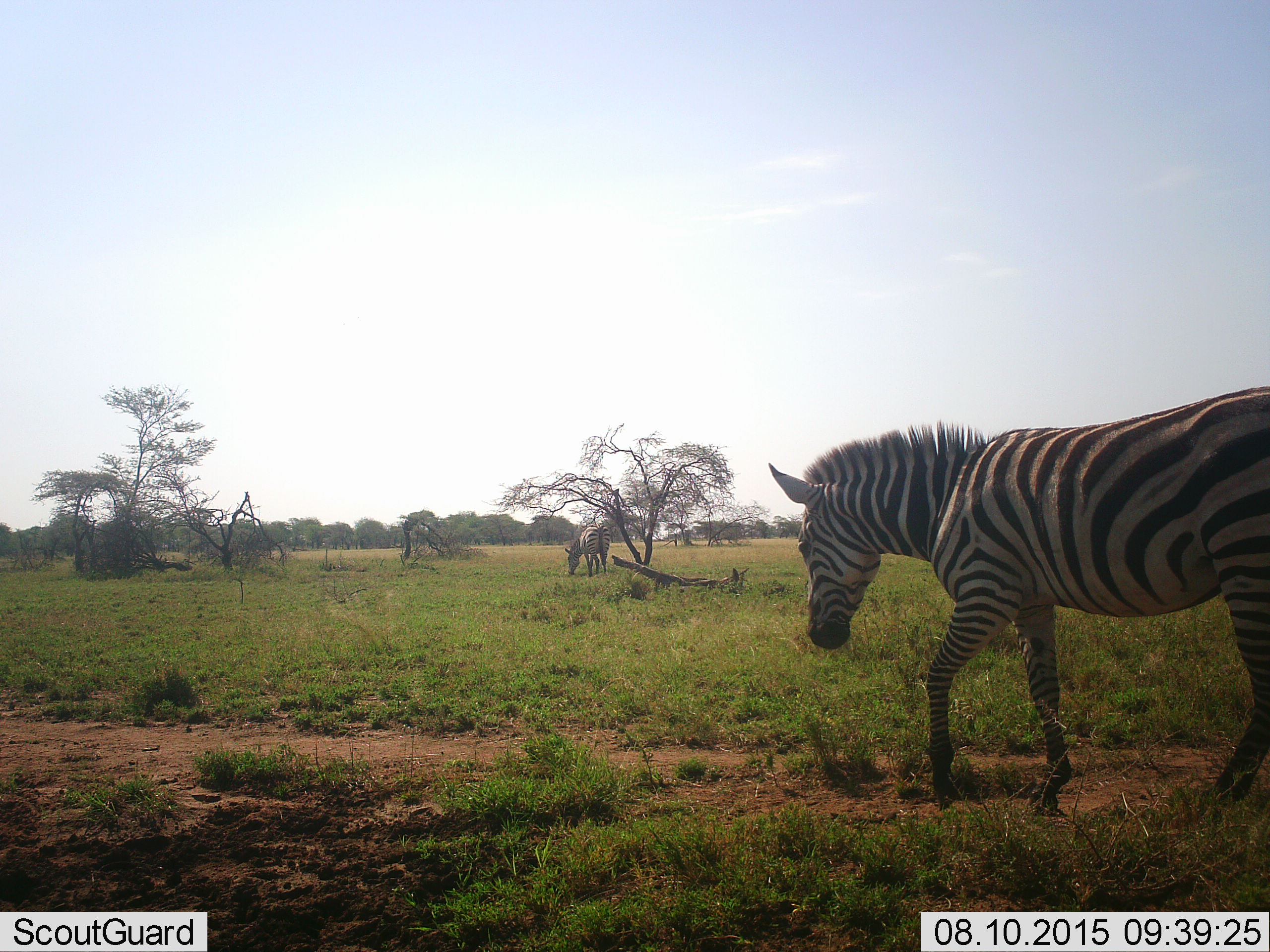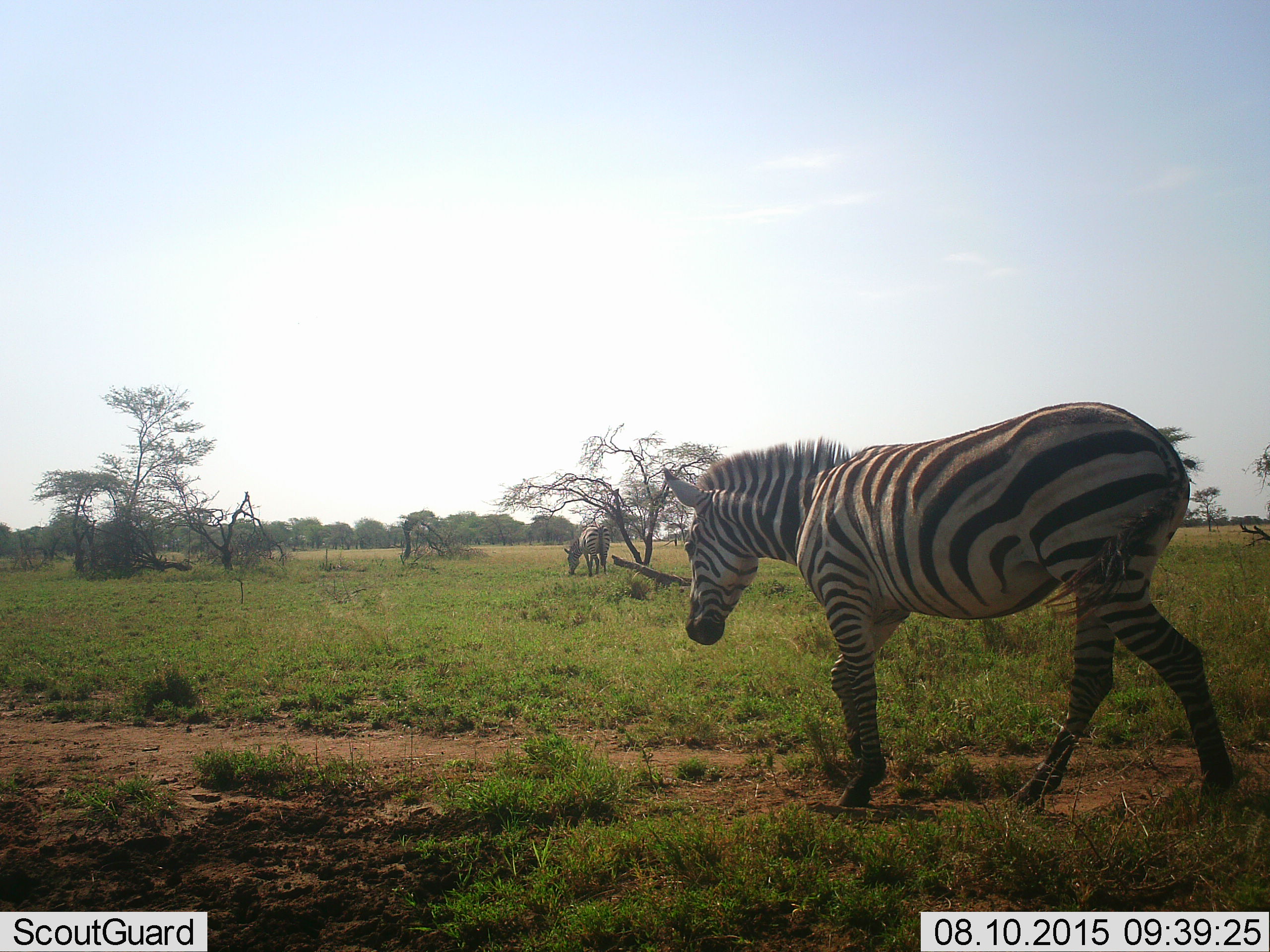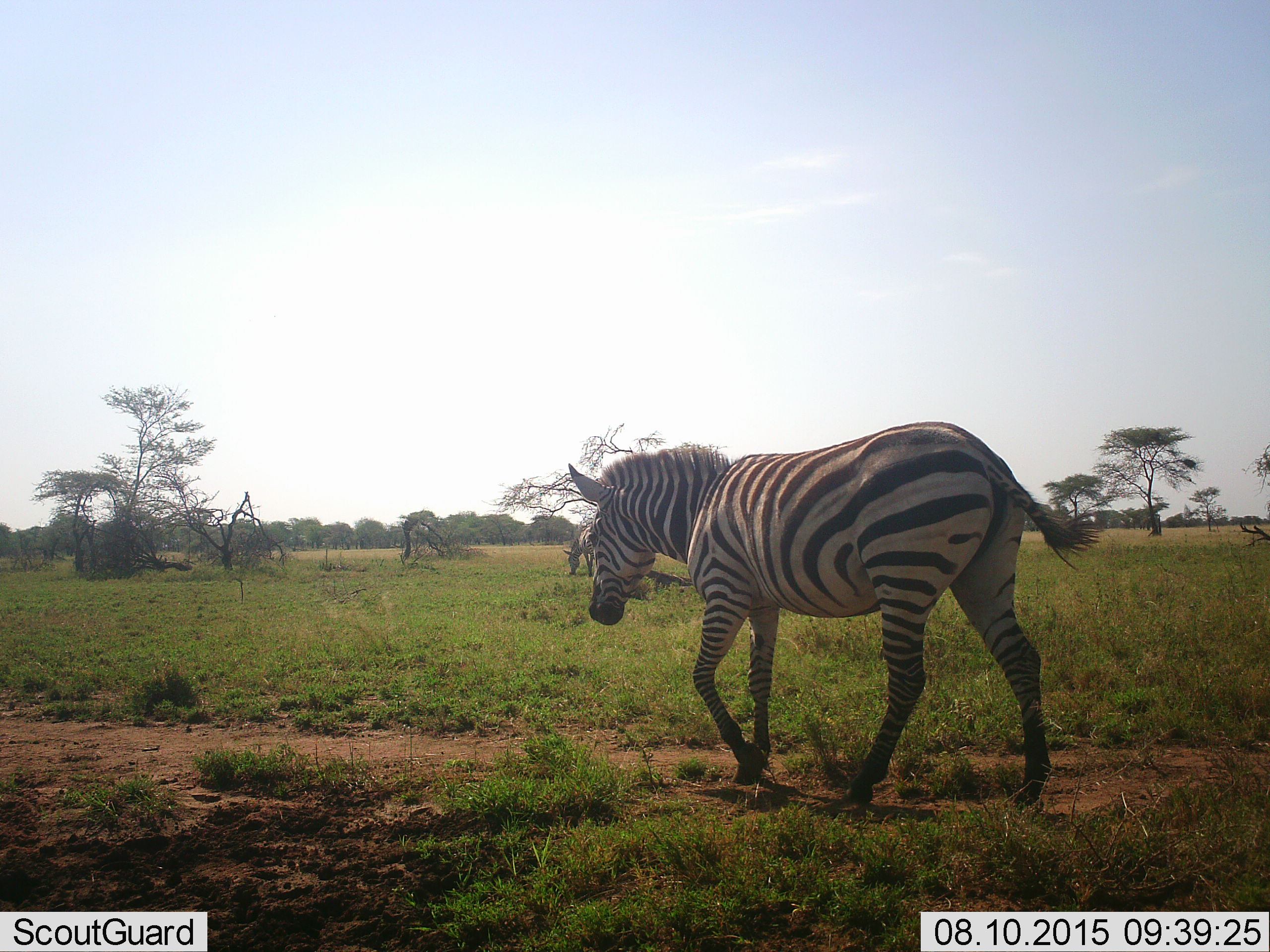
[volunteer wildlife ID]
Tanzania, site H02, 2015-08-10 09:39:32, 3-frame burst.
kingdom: Animalia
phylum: Chordata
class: Mammalia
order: Perissodactyla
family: Equidae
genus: Equus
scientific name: Equus quagga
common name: plains zebra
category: zebra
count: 2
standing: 20%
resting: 0%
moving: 80%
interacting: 0%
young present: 0%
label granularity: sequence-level